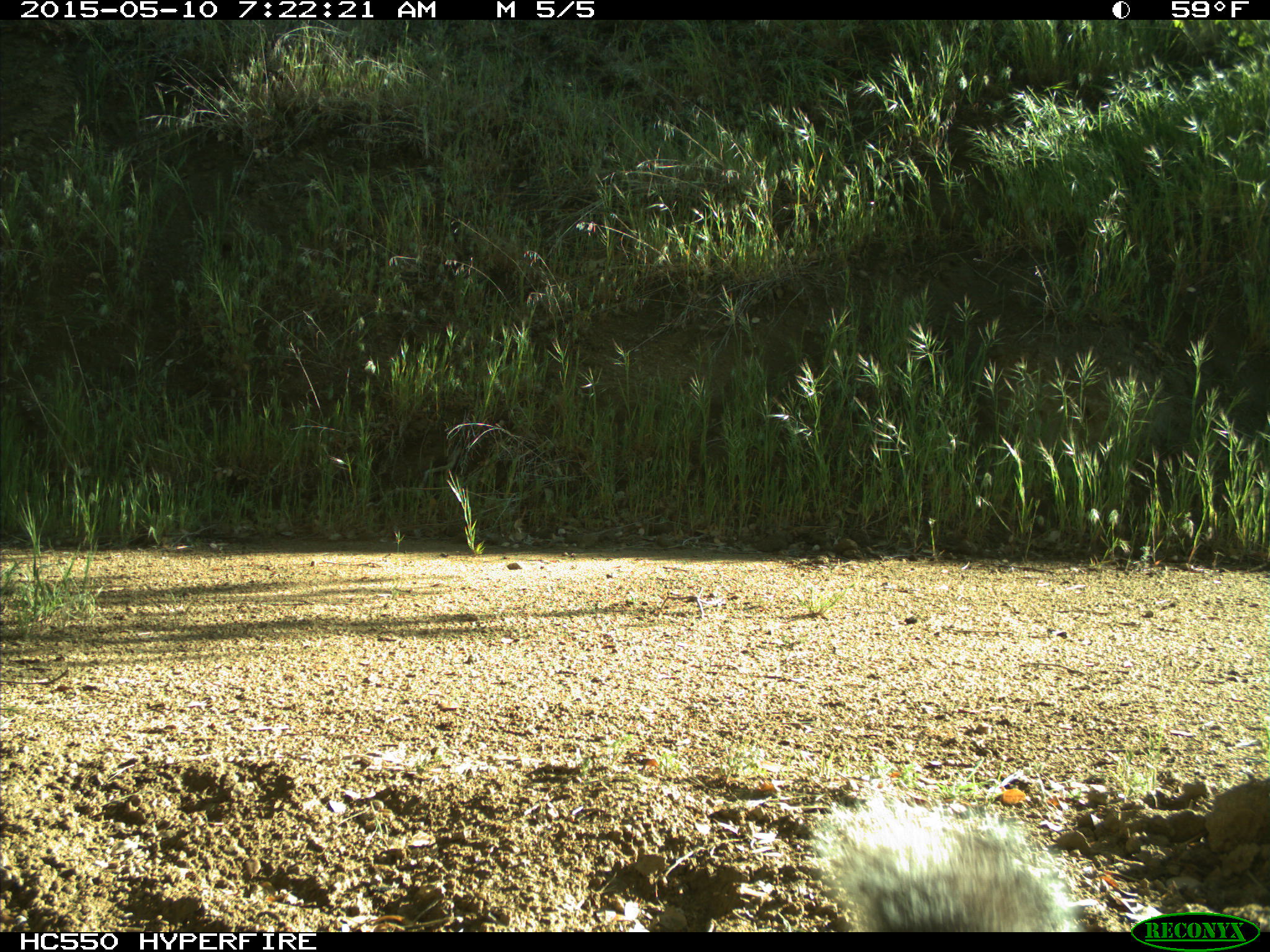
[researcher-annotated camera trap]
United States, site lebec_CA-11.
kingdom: Animalia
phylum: Chordata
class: Mammalia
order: Rodentia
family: Sciuridae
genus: Sciurus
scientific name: Sciurus carolinensis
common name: eastern gray squirrel